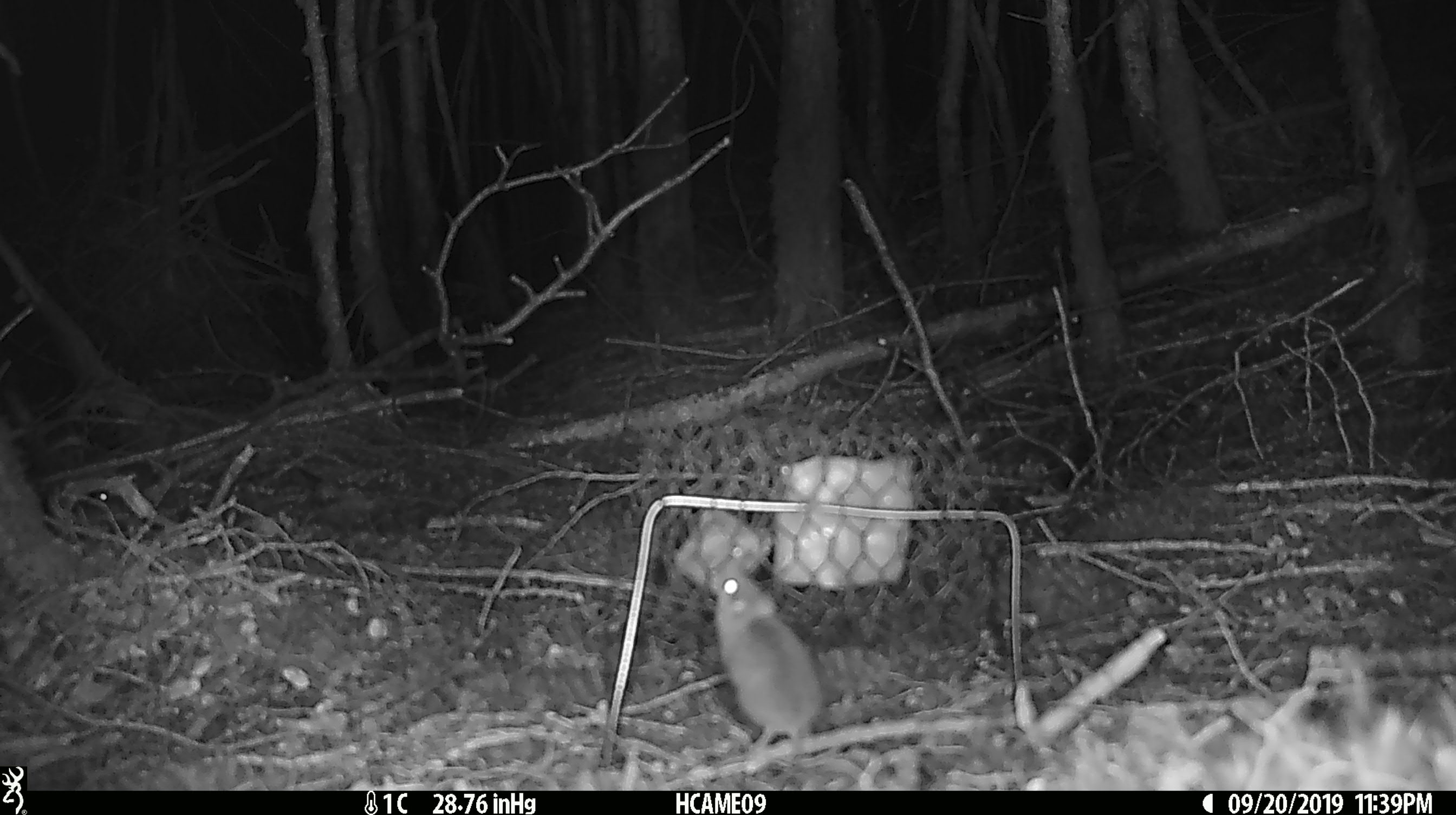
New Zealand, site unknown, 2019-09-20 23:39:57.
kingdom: Animalia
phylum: Chordata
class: Mammalia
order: Rodentia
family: Muridae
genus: Mus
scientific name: Mus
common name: mouse